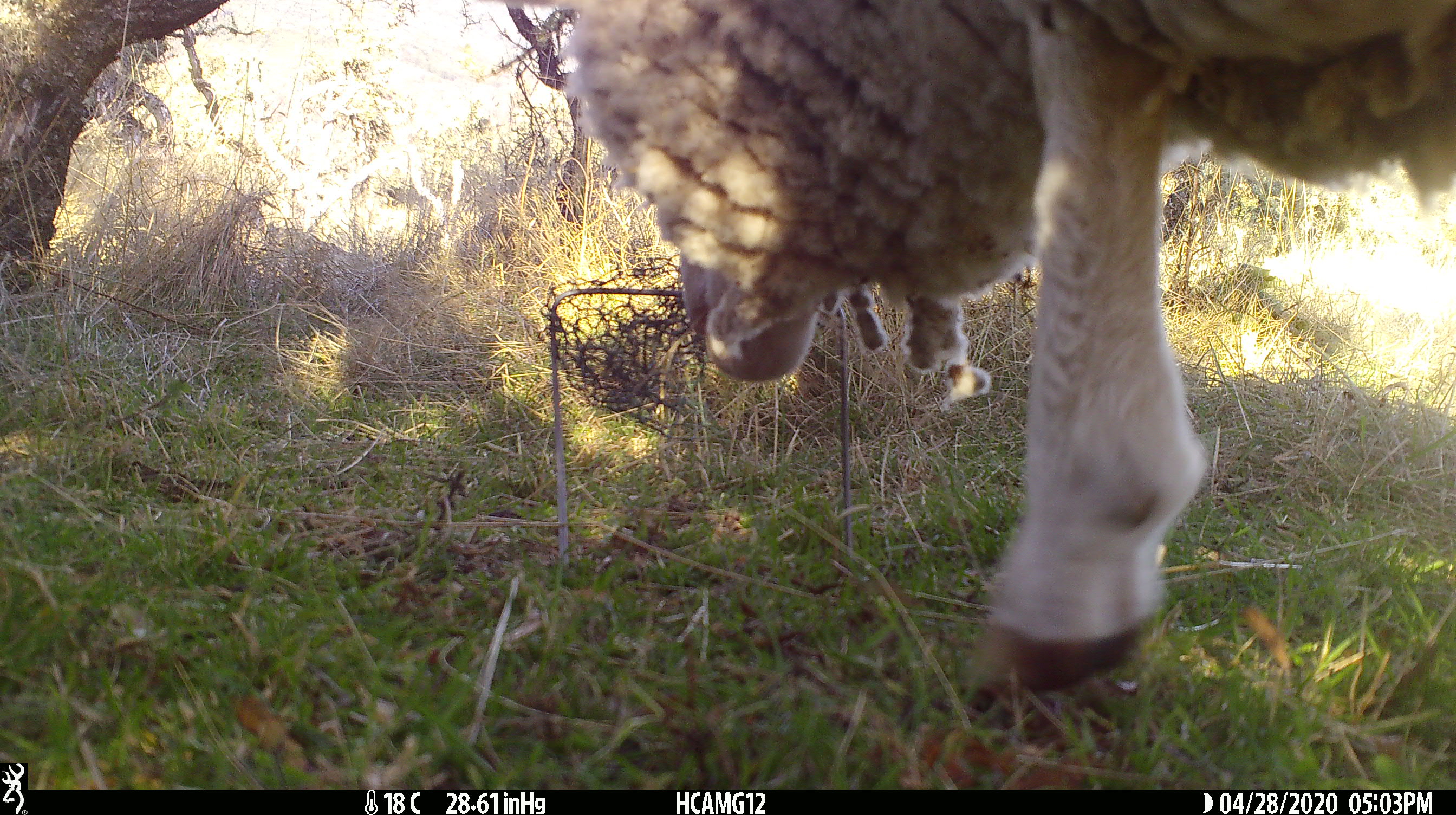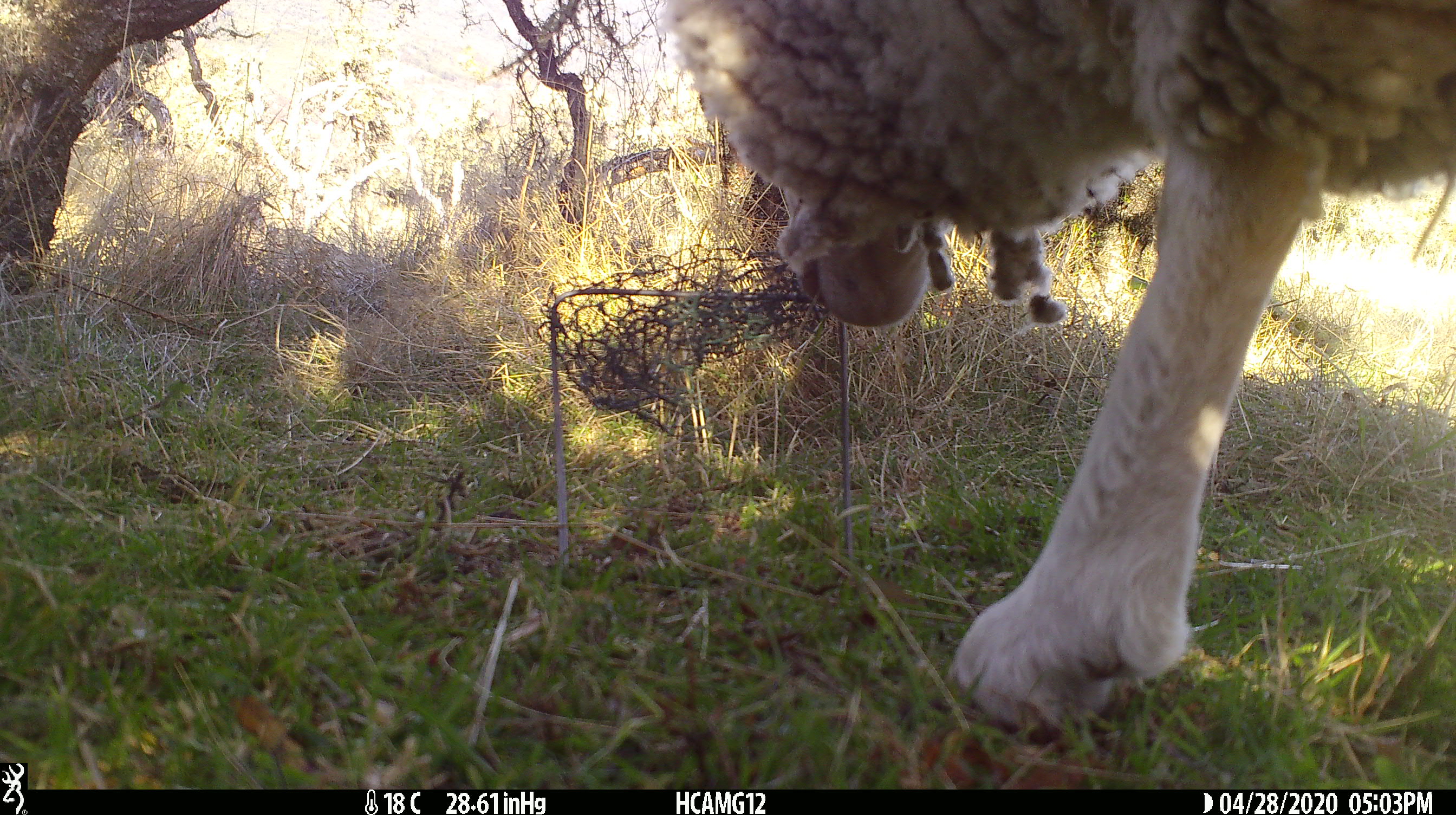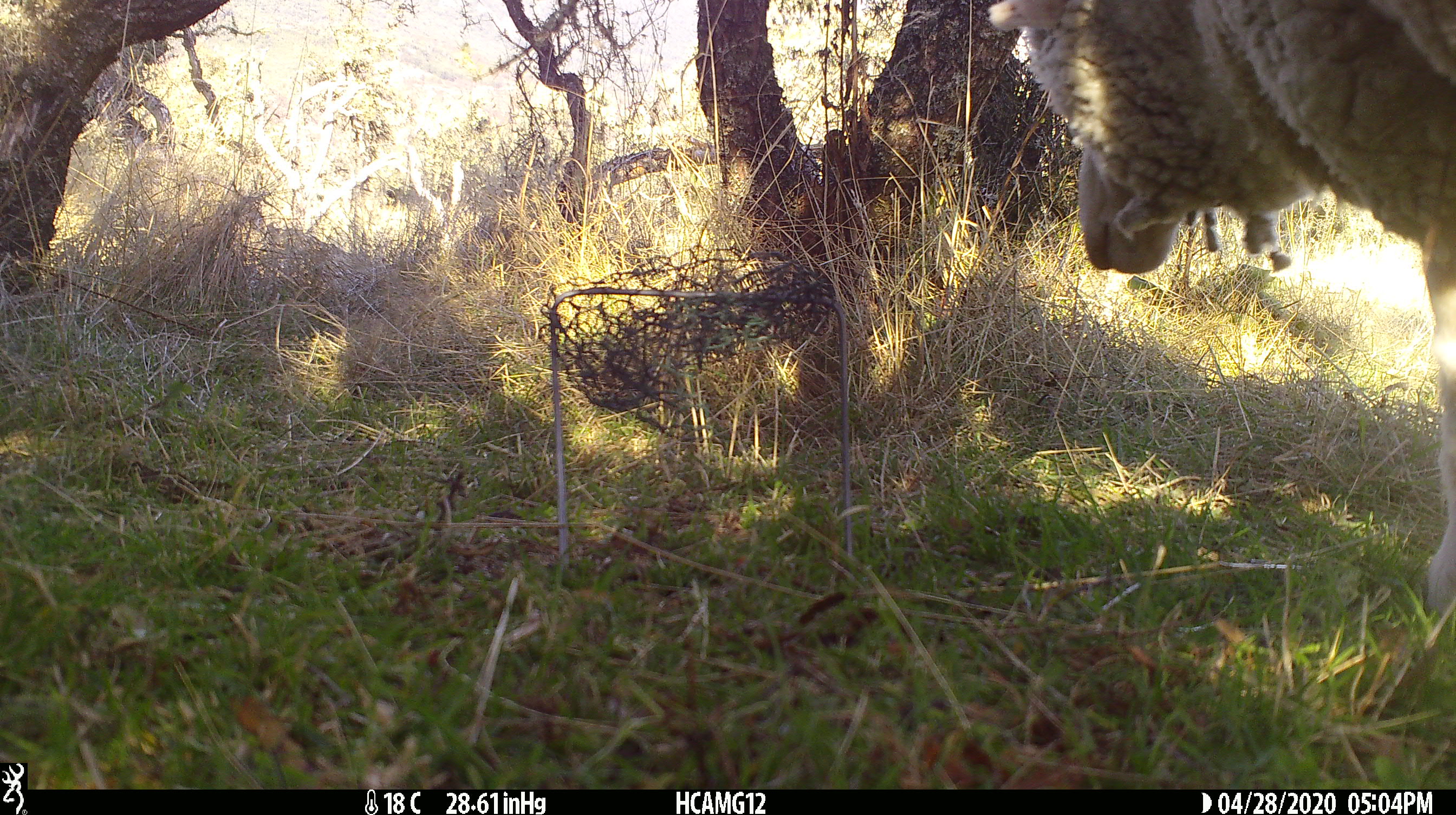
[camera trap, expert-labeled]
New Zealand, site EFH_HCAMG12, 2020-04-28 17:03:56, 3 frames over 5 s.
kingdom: Animalia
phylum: Chordata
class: Mammalia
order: Artiodactyla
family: Bovidae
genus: Ovis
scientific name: Ovis aries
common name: domestic sheep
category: sheep